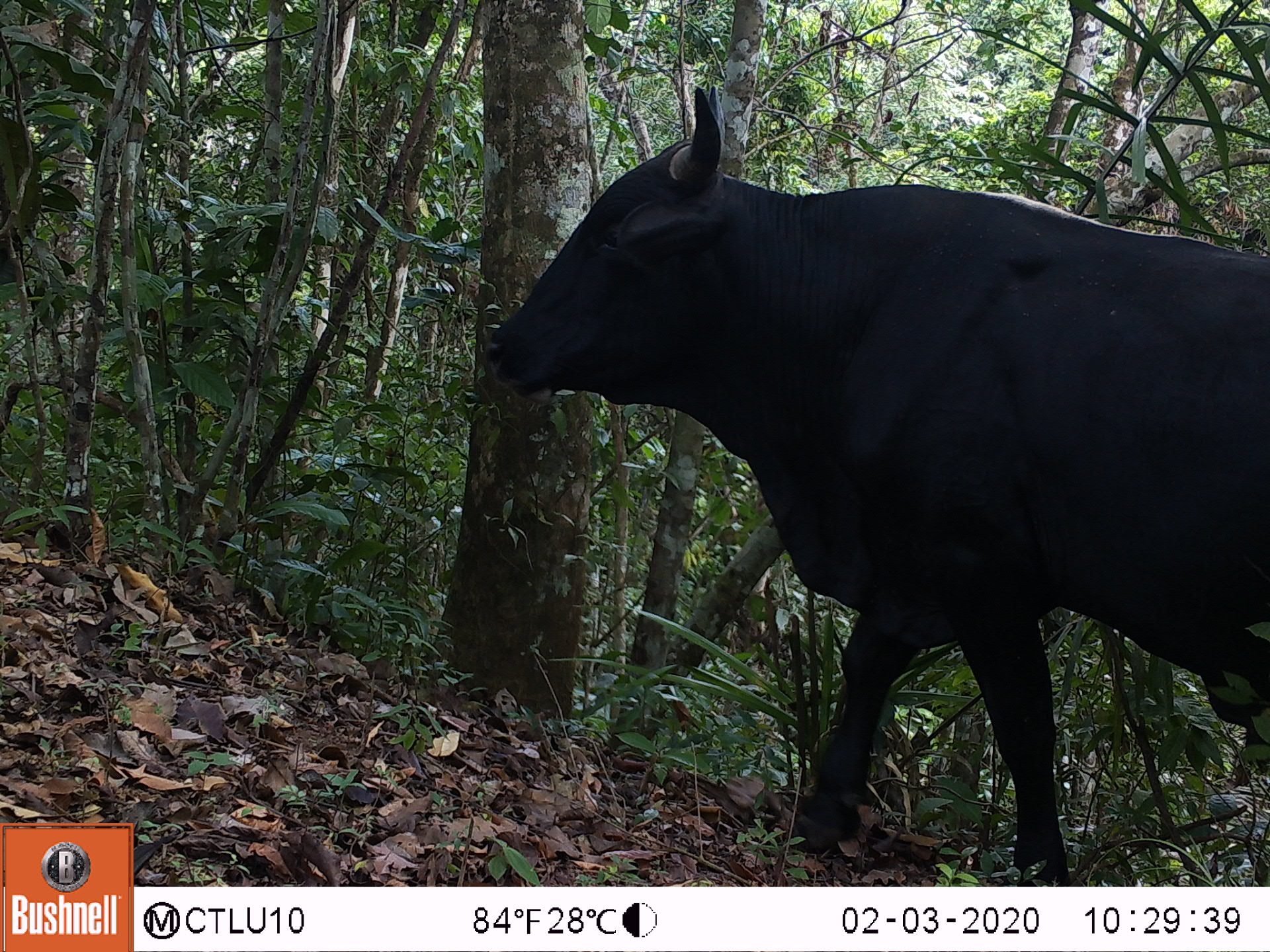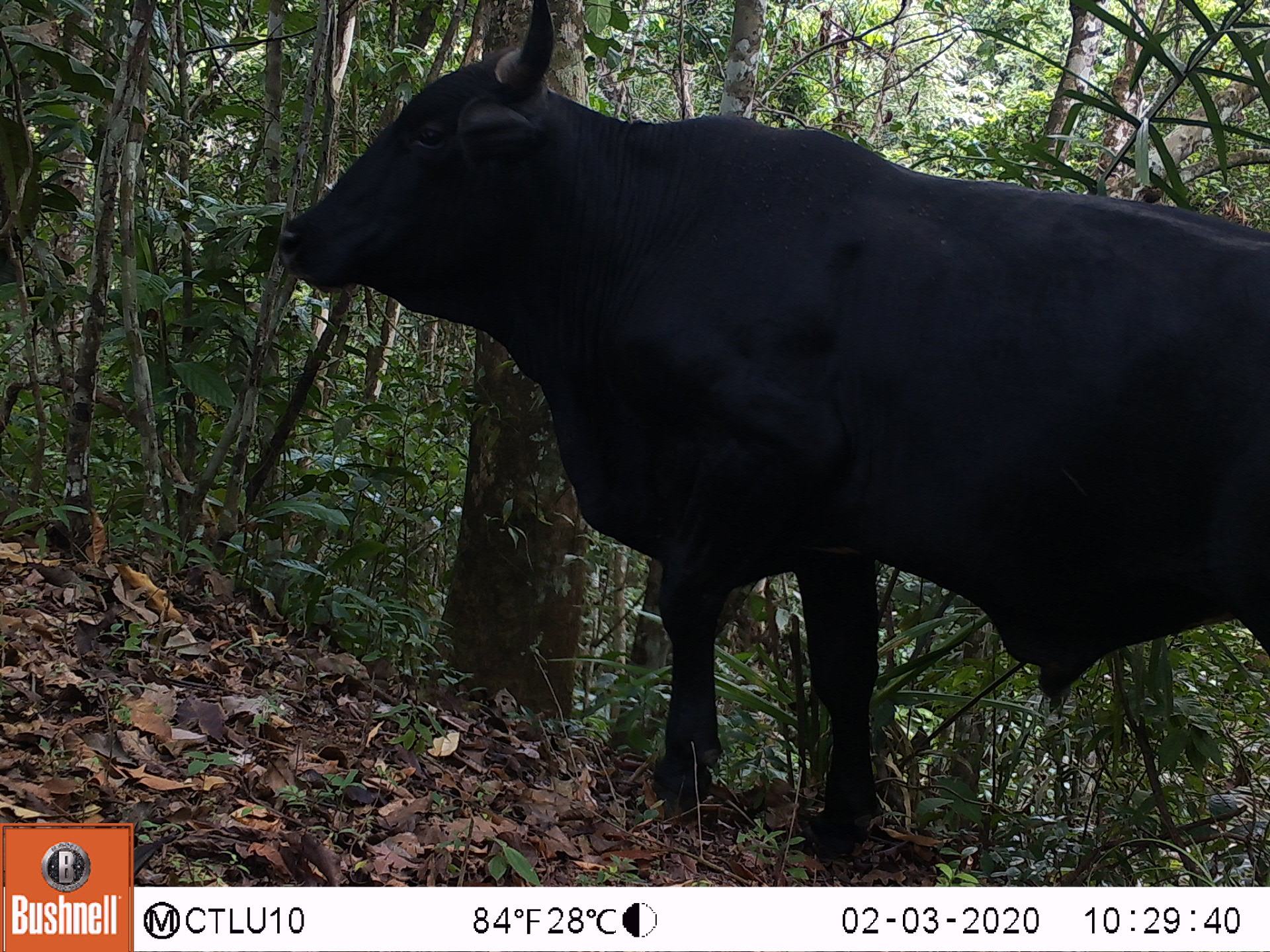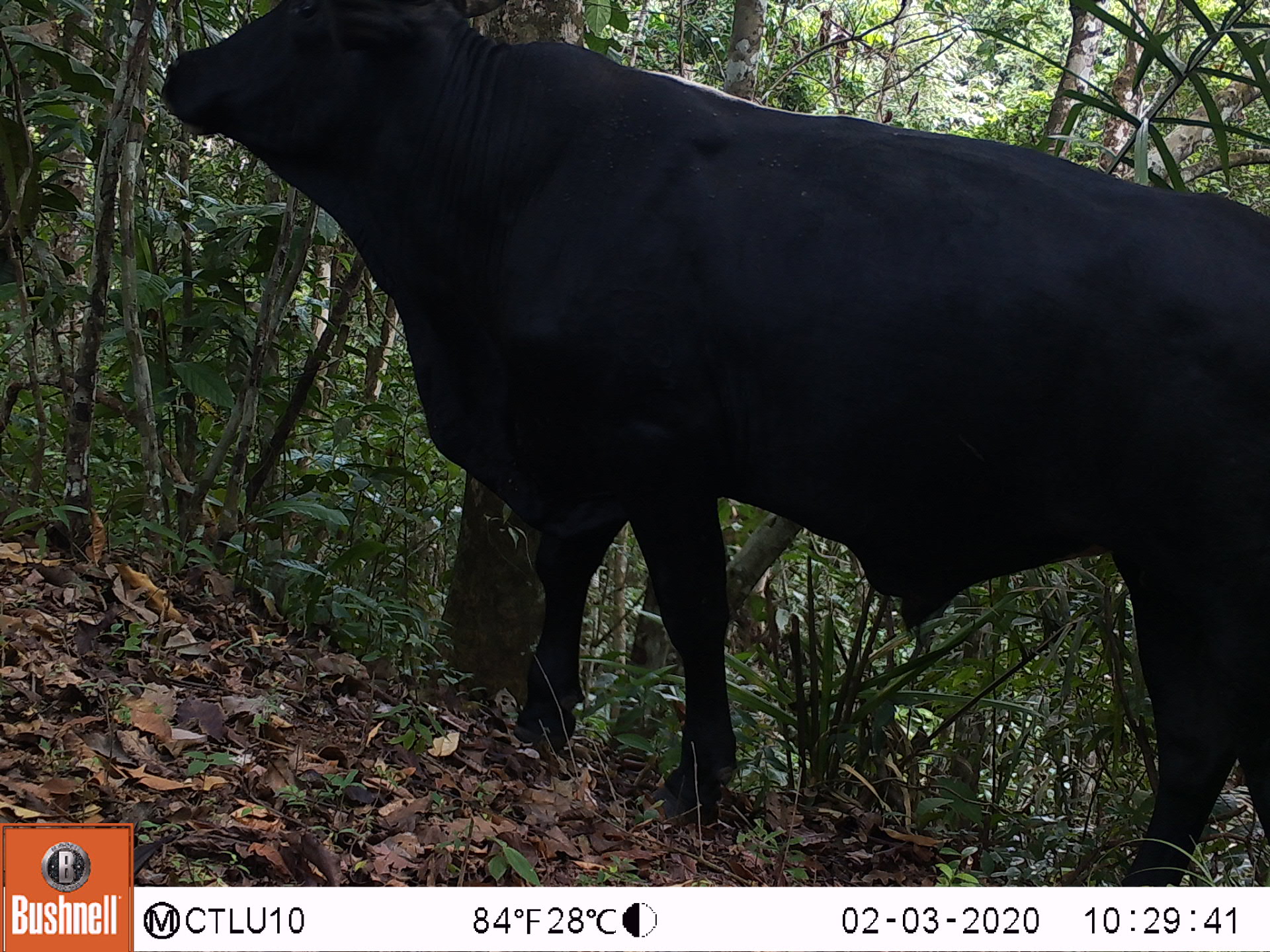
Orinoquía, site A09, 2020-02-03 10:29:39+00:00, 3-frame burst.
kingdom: Animalia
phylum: Chordata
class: Mammalia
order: Artiodactyla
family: Bovidae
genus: Bos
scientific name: Bos taurus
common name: cow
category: cattle